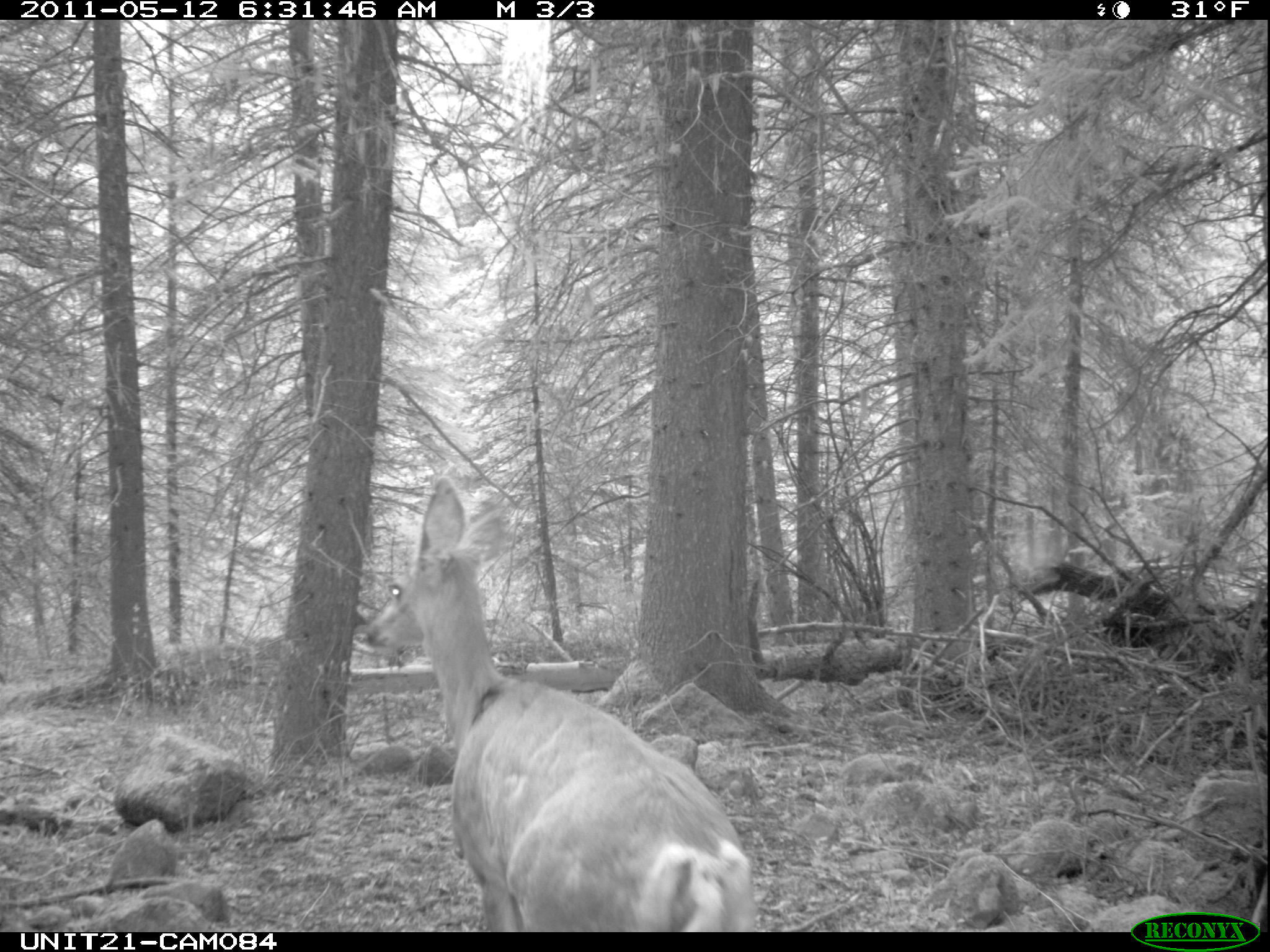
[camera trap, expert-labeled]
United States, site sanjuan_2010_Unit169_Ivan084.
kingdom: Animalia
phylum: Chordata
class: Mammalia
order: Artiodactyla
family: Cervidae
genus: Odocoileus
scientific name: Odocoileus hemionus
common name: mule deer